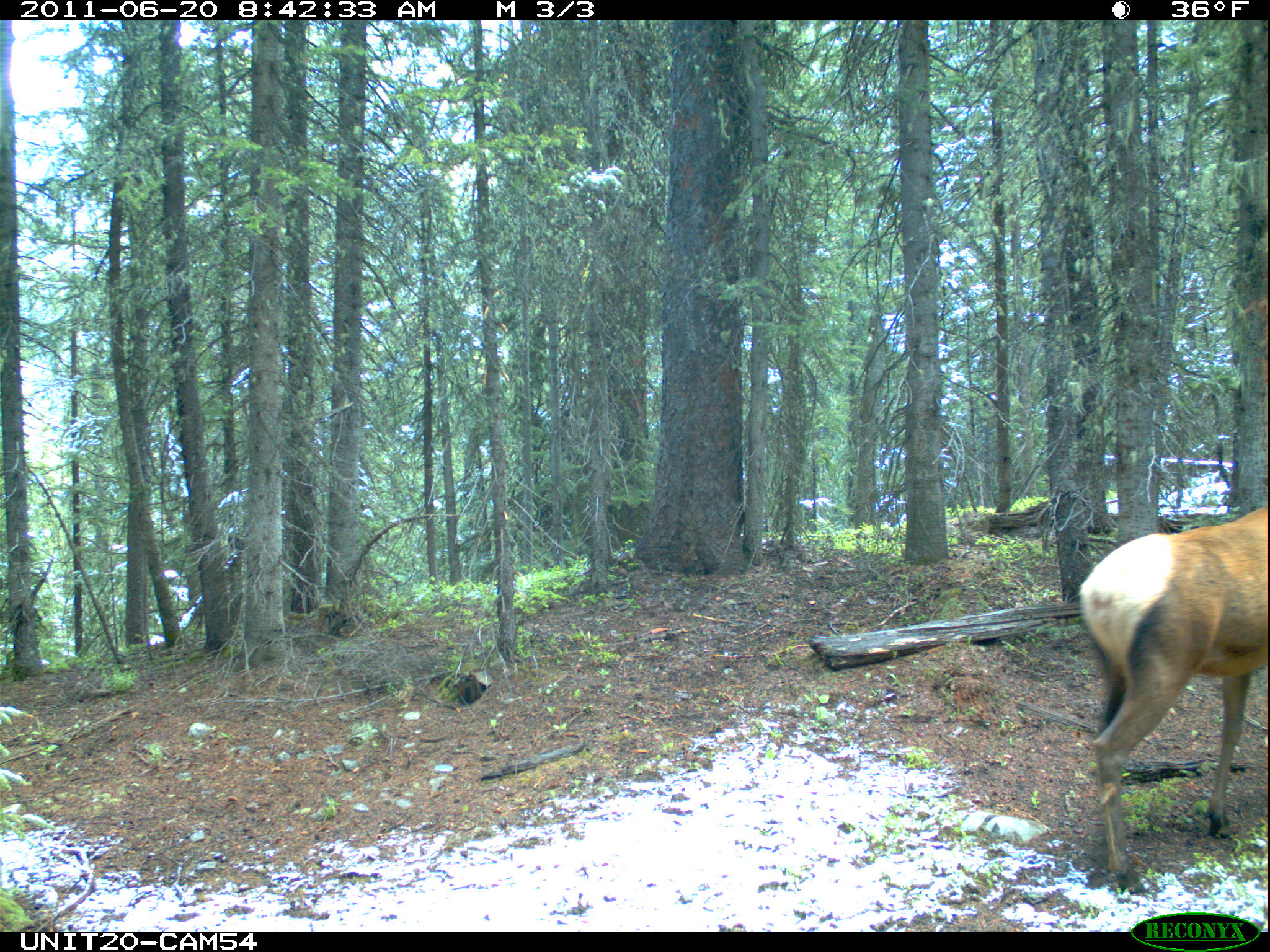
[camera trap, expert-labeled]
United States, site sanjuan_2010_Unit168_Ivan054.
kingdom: Animalia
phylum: Chordata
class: Mammalia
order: Artiodactyla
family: Cervidae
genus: Cervus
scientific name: Cervus elaphus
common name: red deer